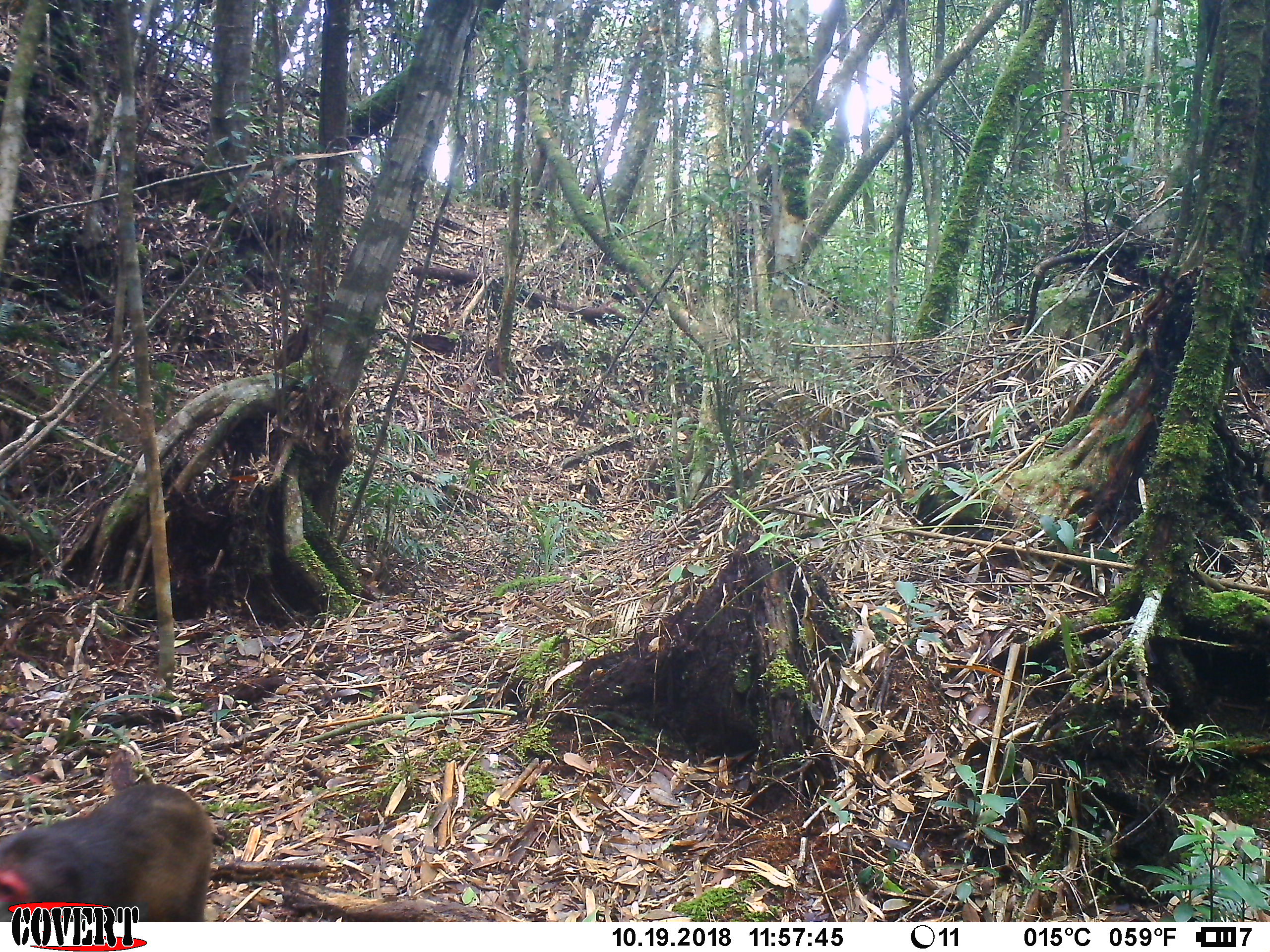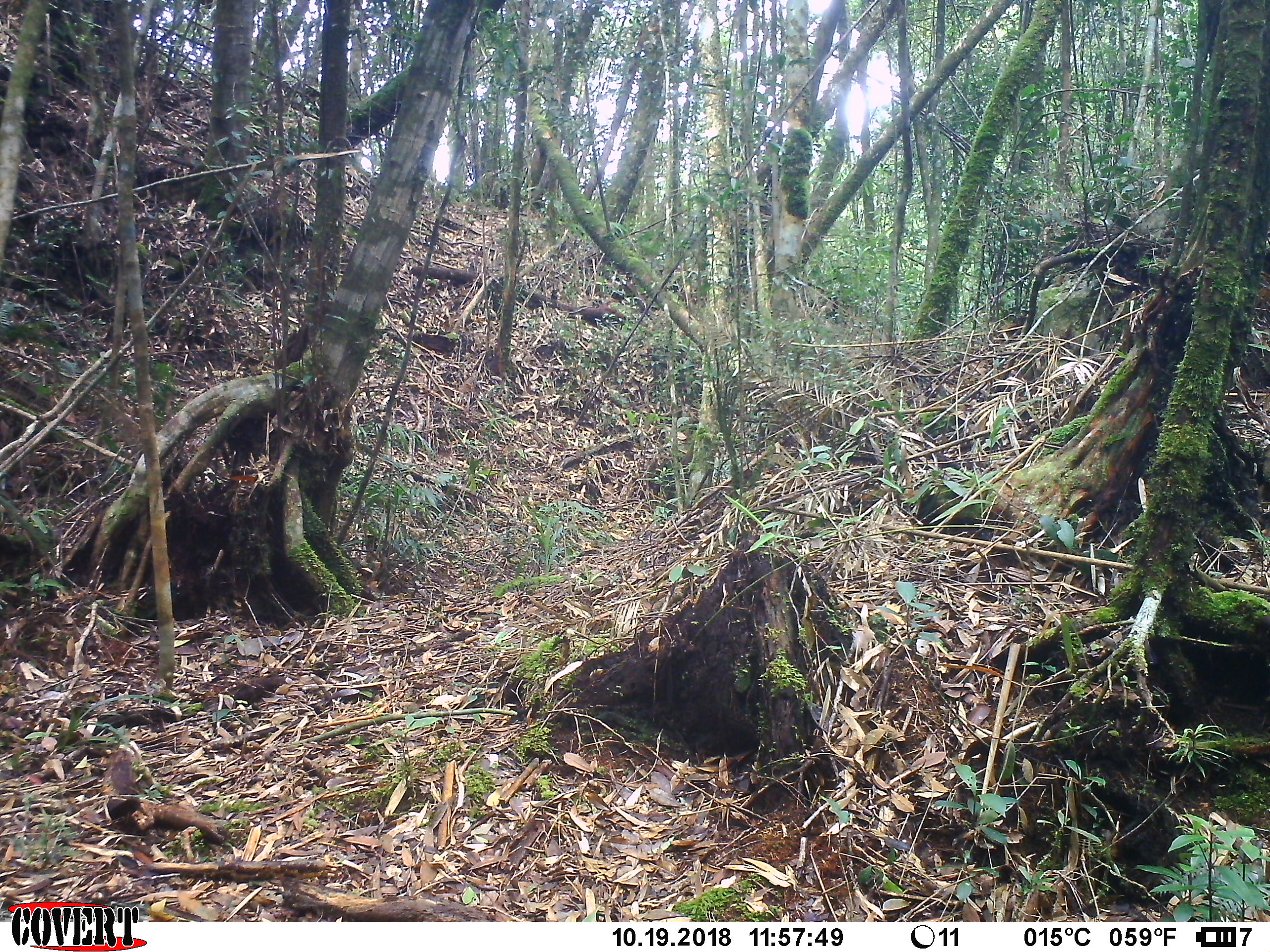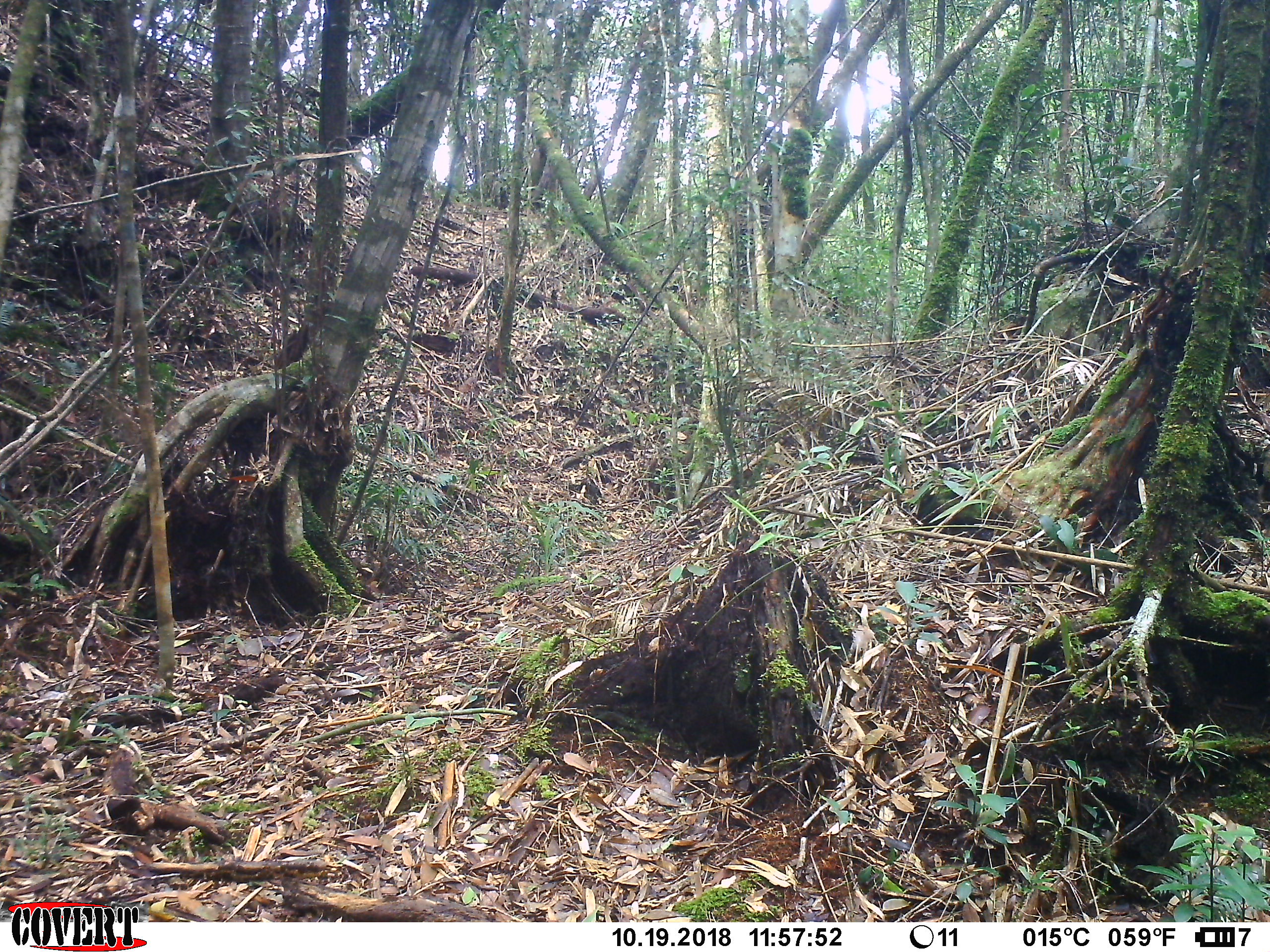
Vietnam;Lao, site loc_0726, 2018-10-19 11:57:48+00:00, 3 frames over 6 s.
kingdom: Animalia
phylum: Chordata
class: Mammalia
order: Primates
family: Cercopithecidae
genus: Macaca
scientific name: Macaca arctoides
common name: stump-tailed macaque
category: stump tailed macaque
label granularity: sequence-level